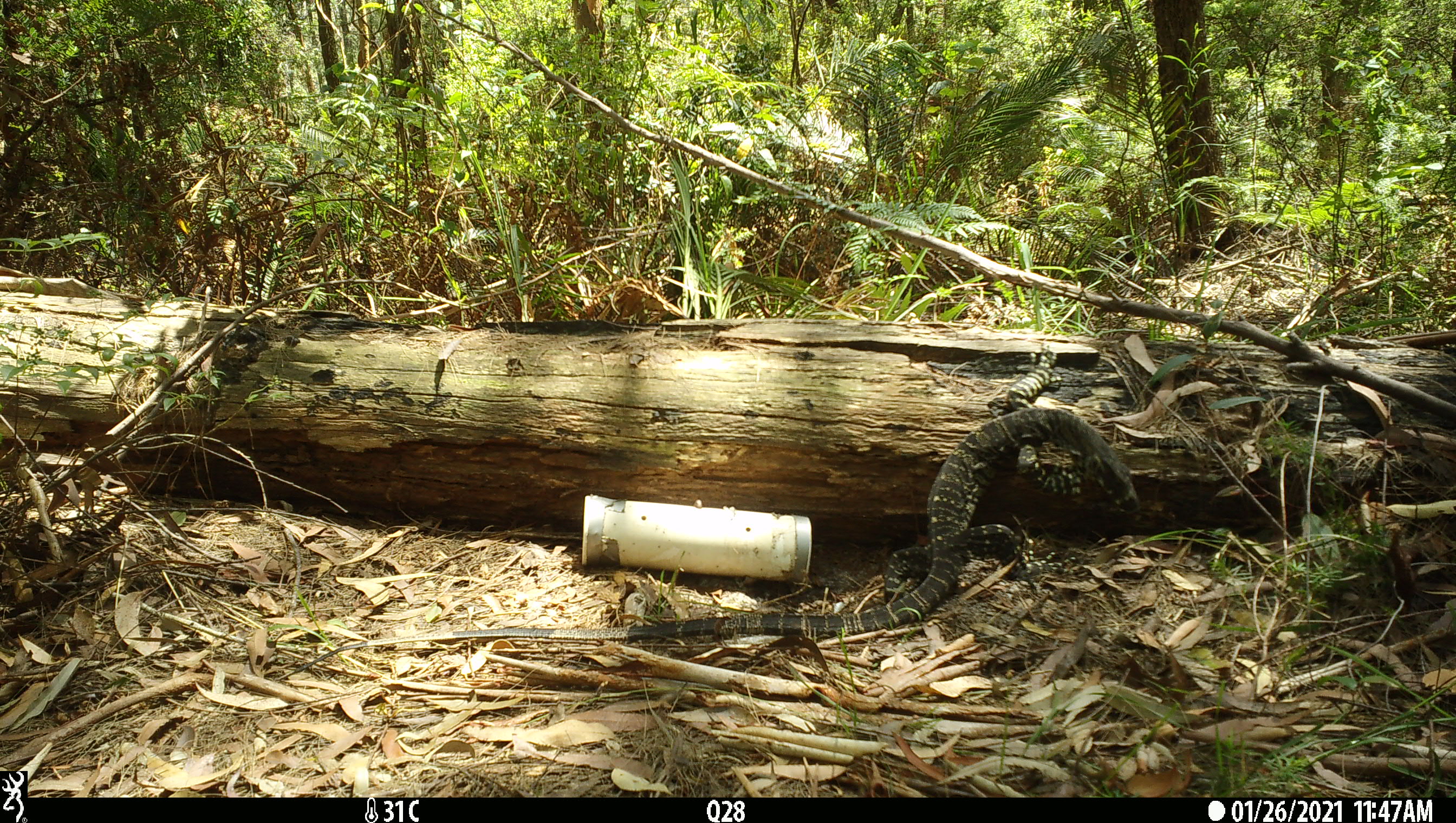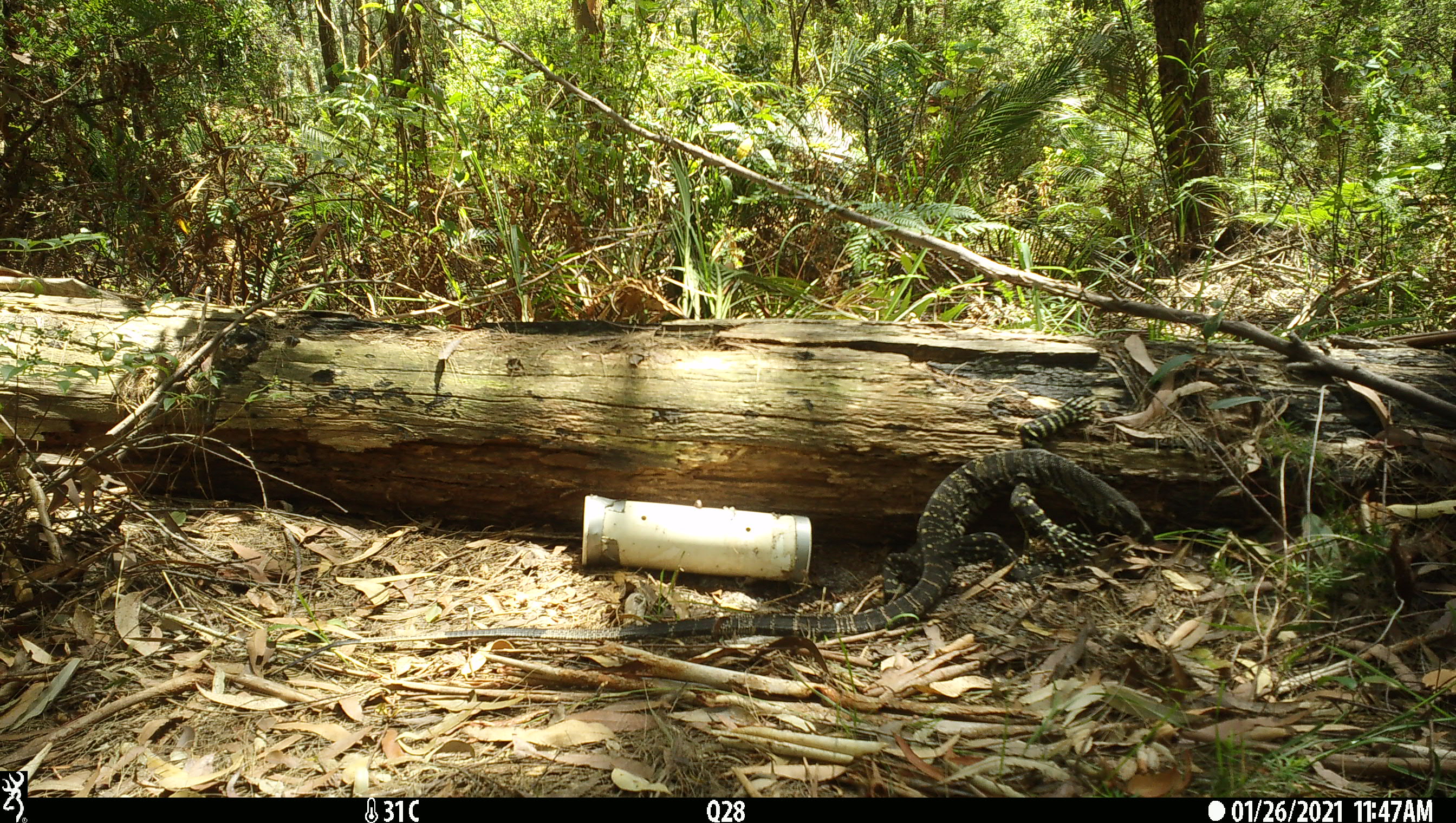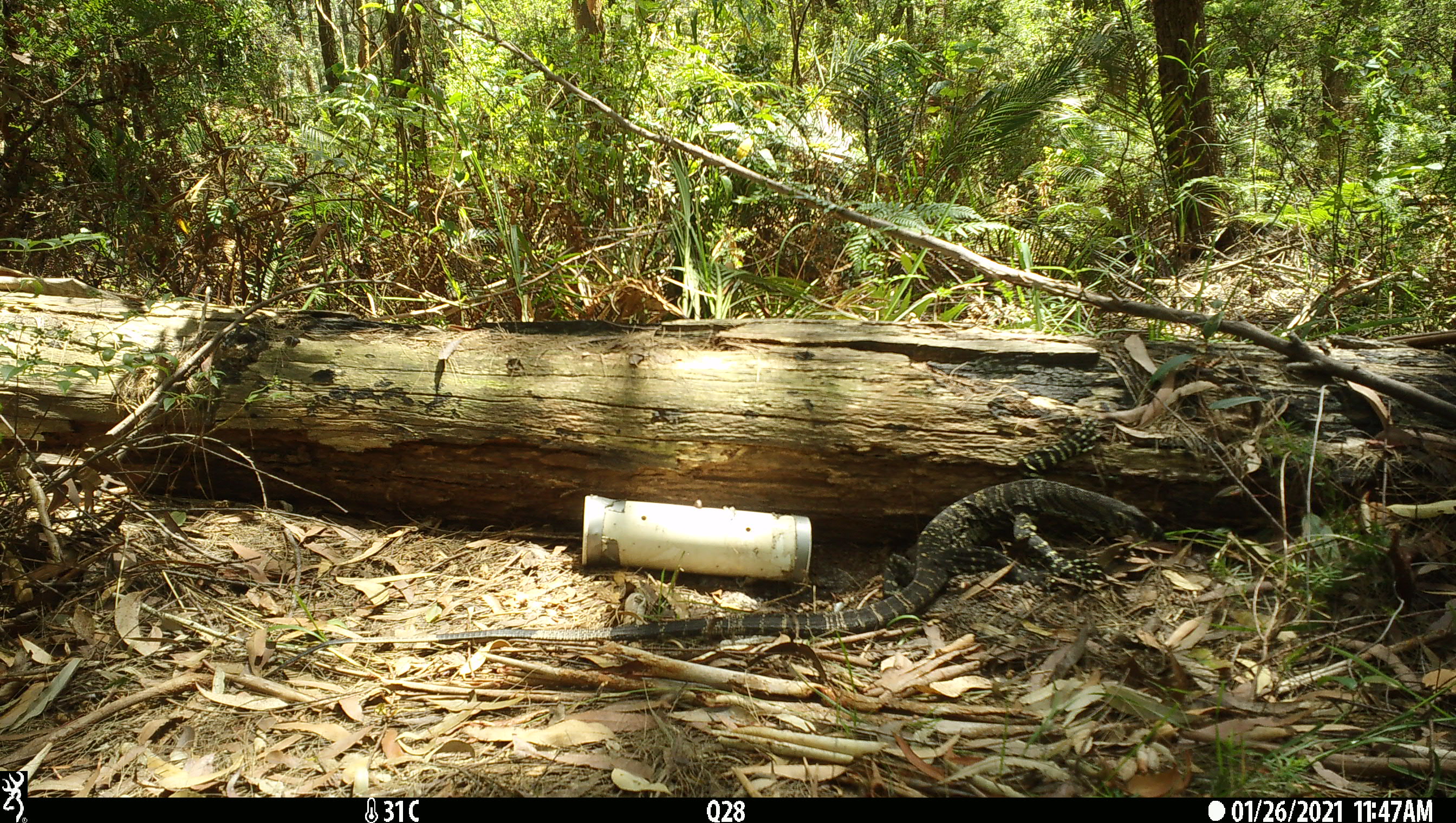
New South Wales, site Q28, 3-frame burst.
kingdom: Animalia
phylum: Chordata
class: Reptilia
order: Squamata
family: Varanidae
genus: Varanus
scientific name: Varanus varius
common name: lace monitor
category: goanna